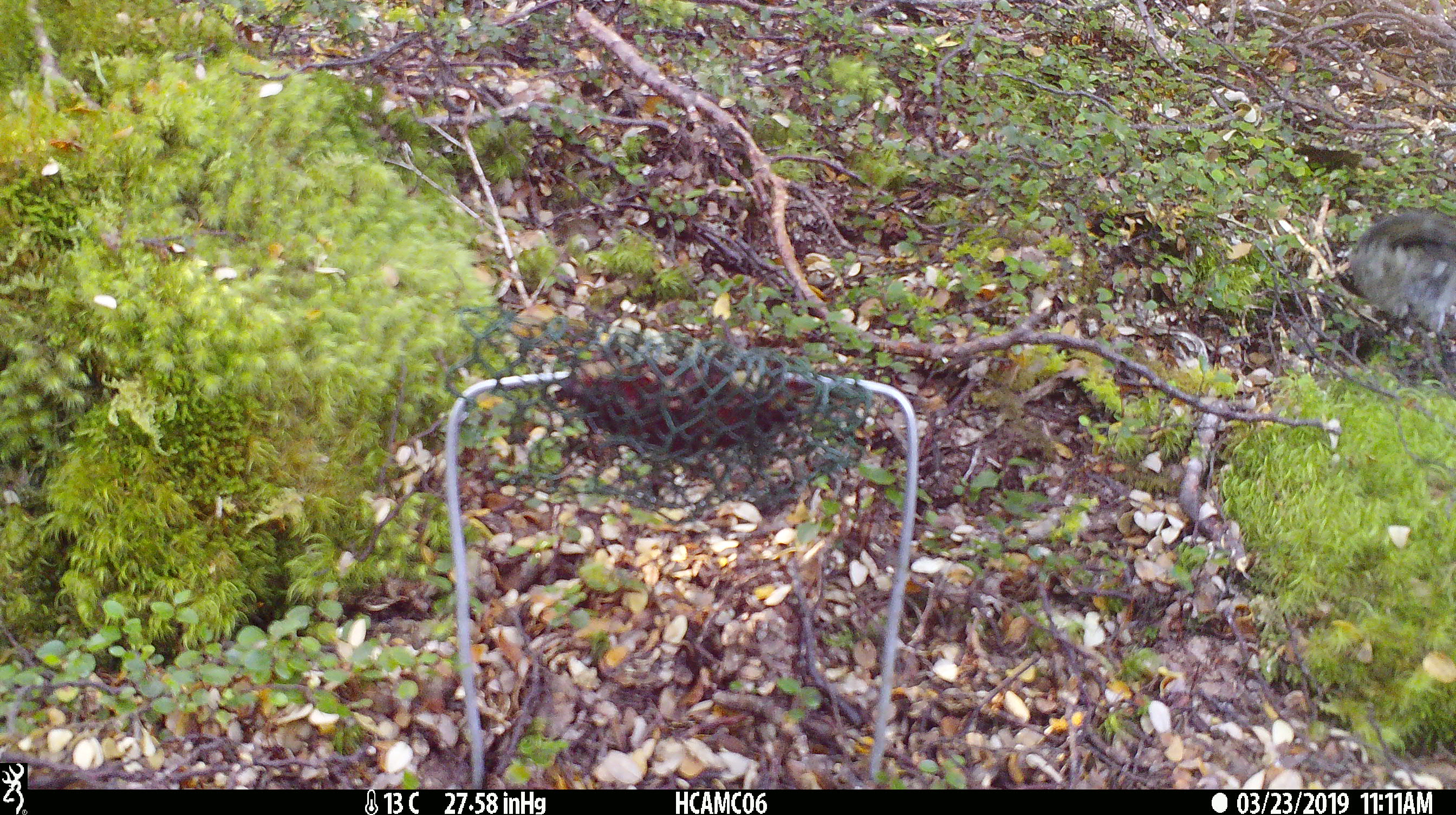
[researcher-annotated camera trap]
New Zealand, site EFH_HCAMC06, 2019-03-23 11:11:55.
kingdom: Animalia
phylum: Chordata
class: Aves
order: Passeriformes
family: Petroicidae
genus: Petroica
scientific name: Petroica australis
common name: new zealand robin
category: robin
Robin (new zealand robin) (Petroica australis).